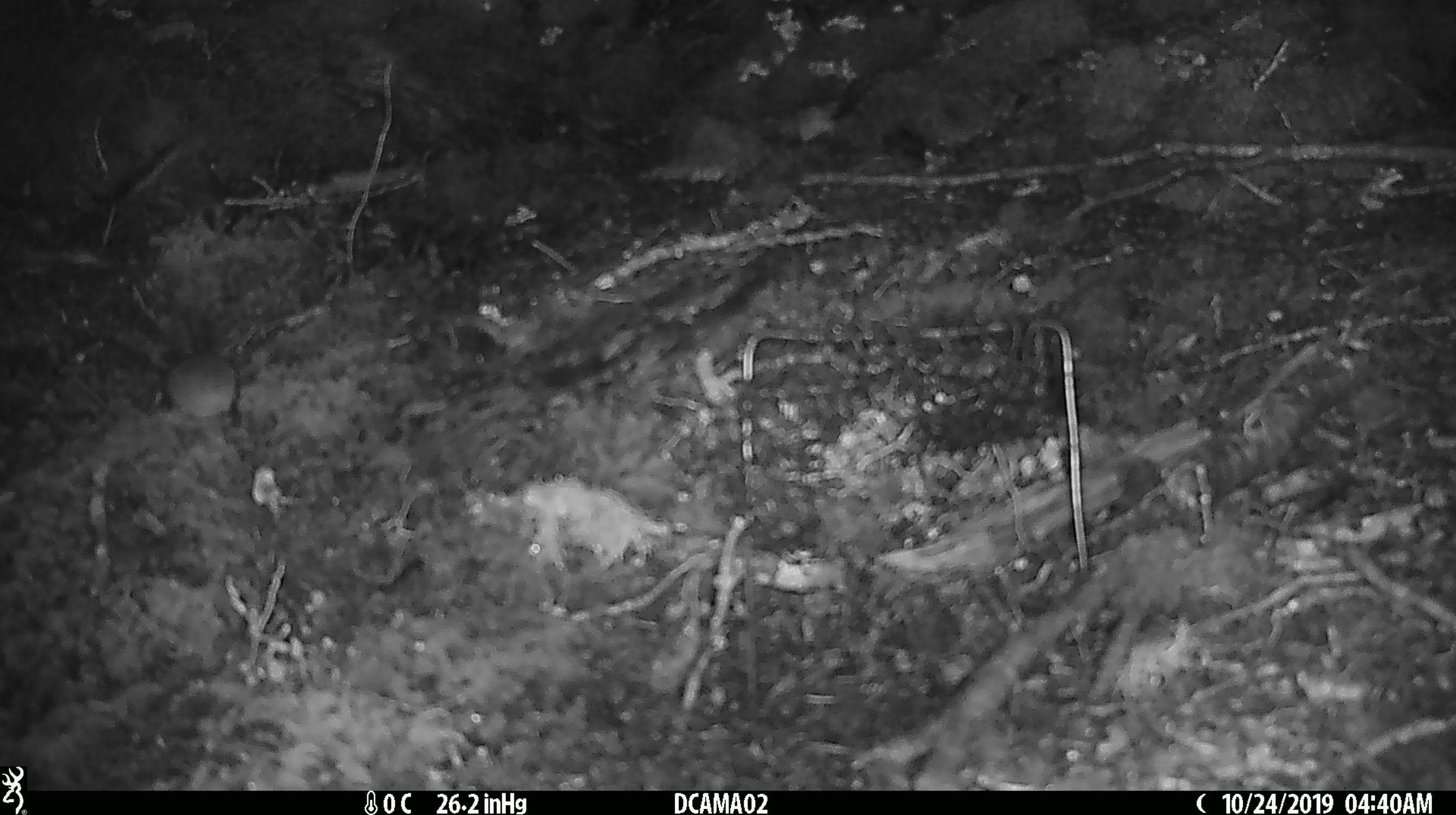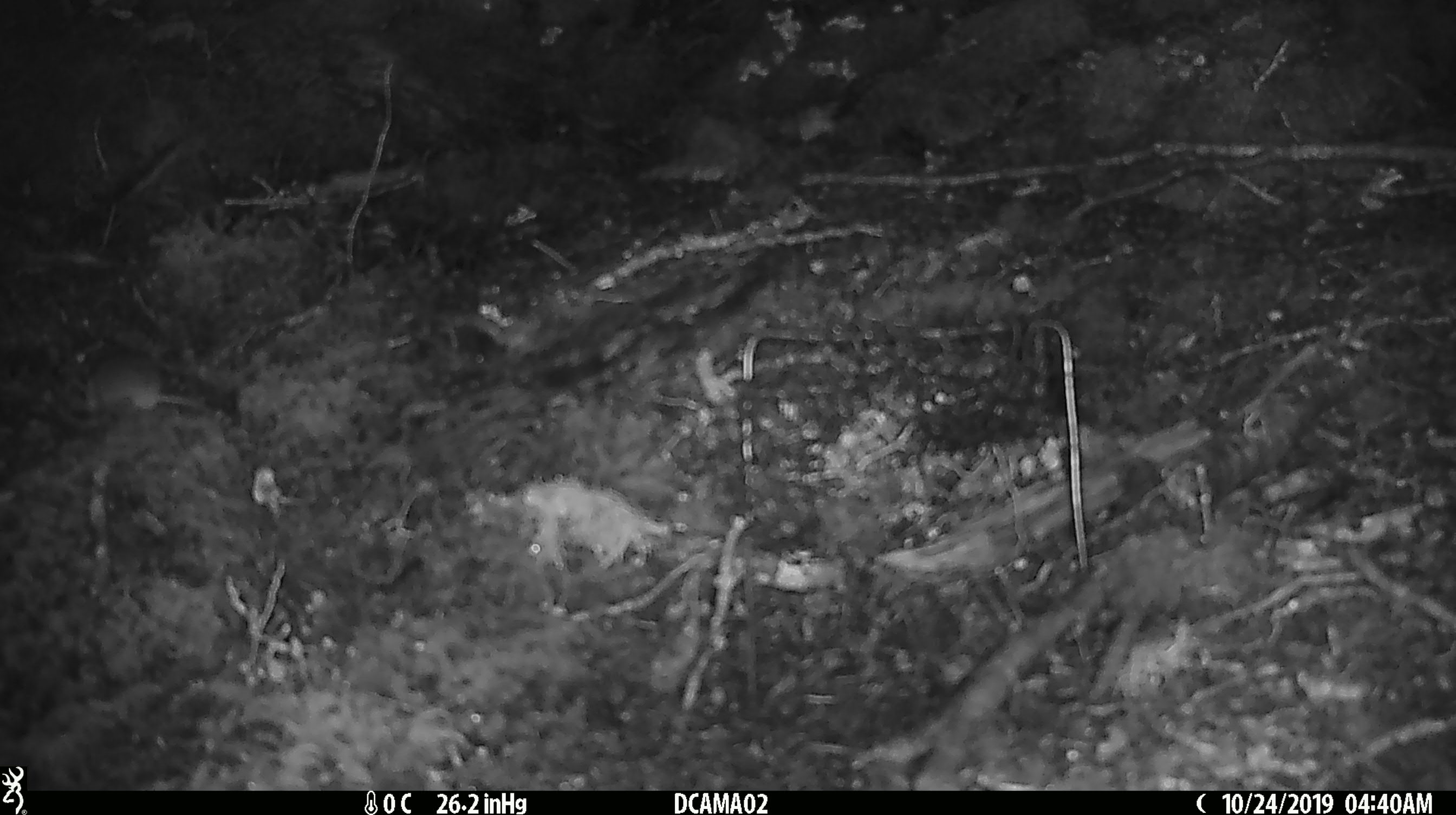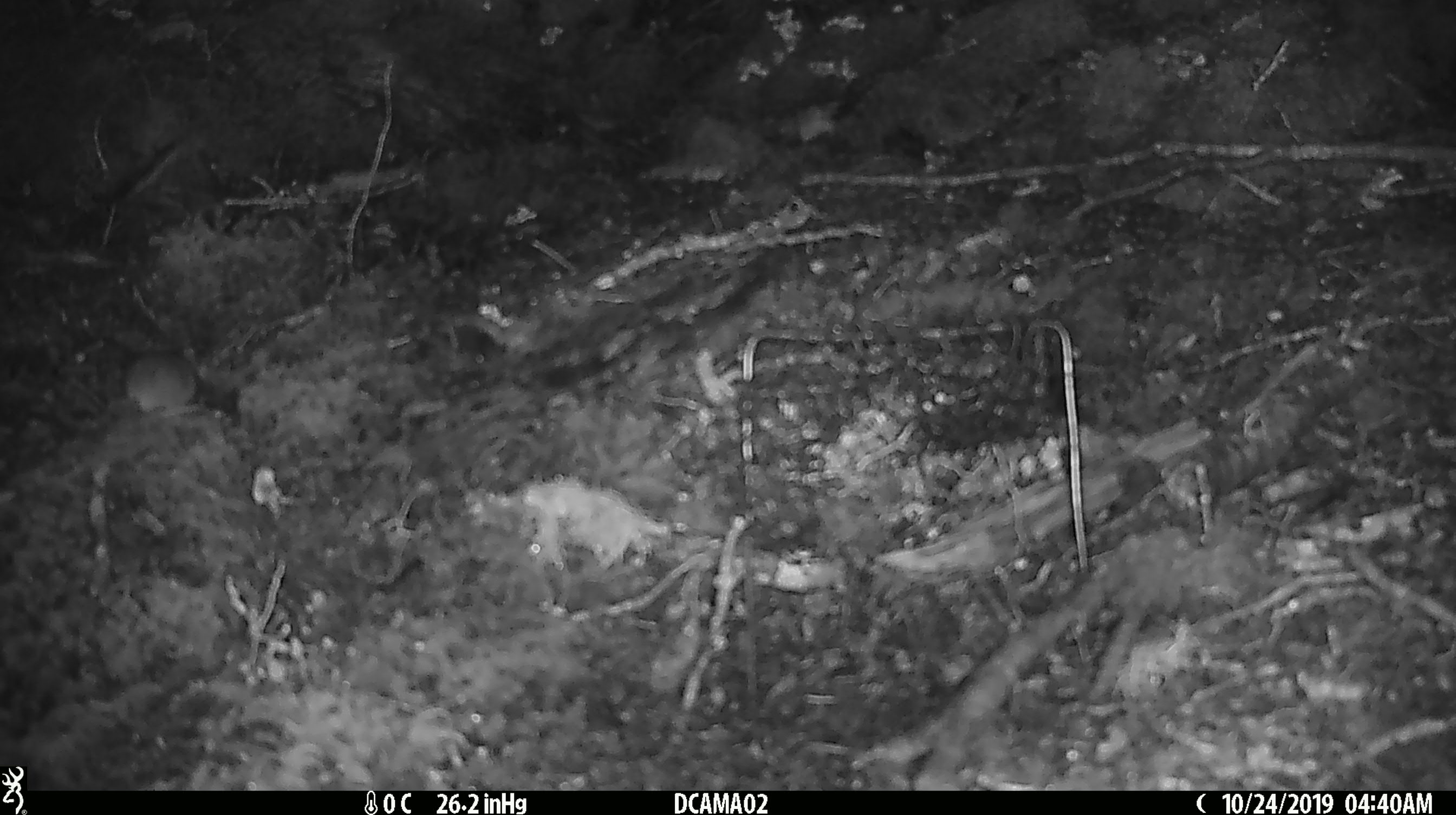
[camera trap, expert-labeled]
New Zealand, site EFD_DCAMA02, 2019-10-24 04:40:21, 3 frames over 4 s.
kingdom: Animalia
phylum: Chordata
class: Mammalia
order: Rodentia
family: Muridae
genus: Mus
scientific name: Mus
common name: mouse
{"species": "mouse (Mus)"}